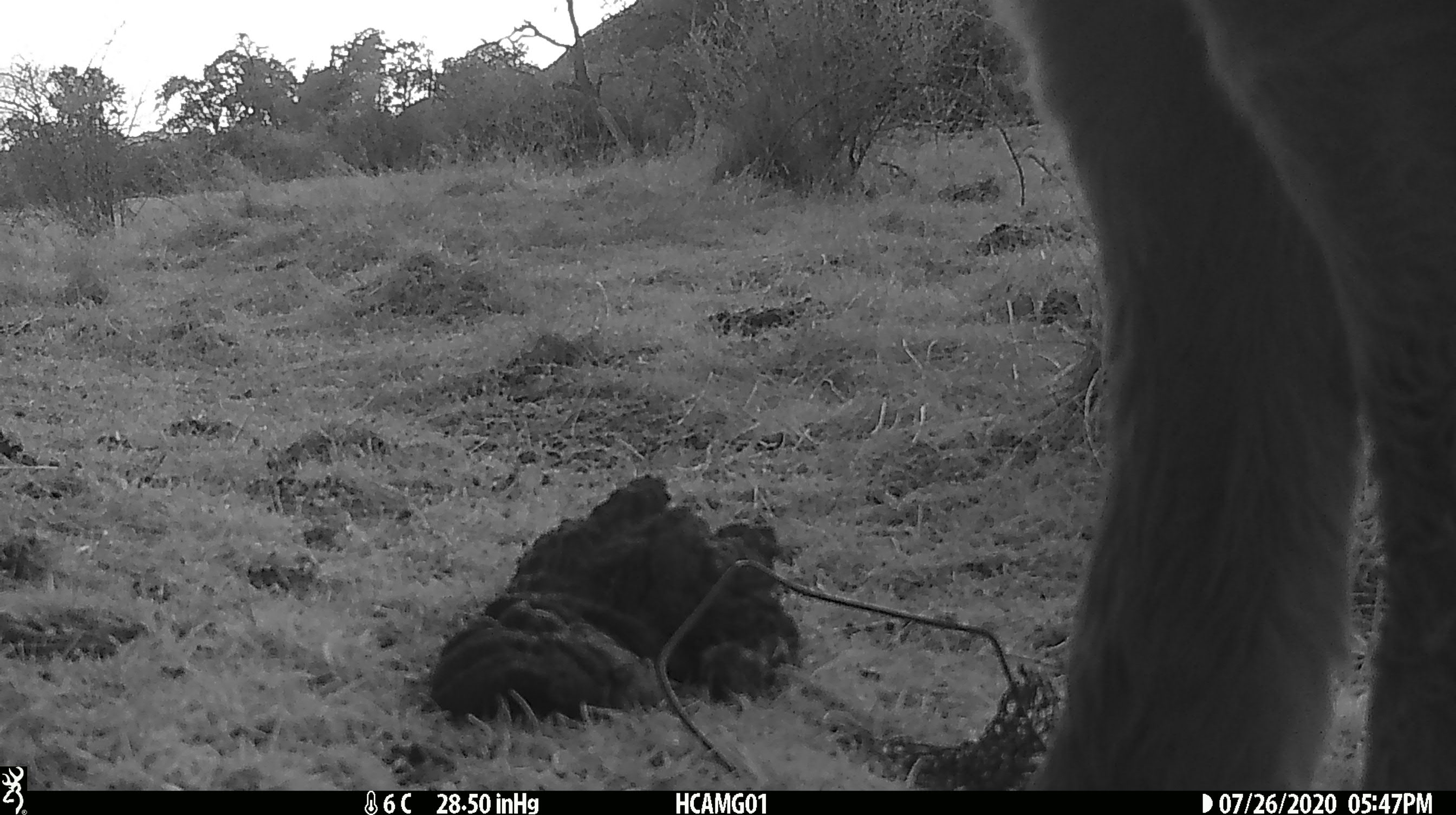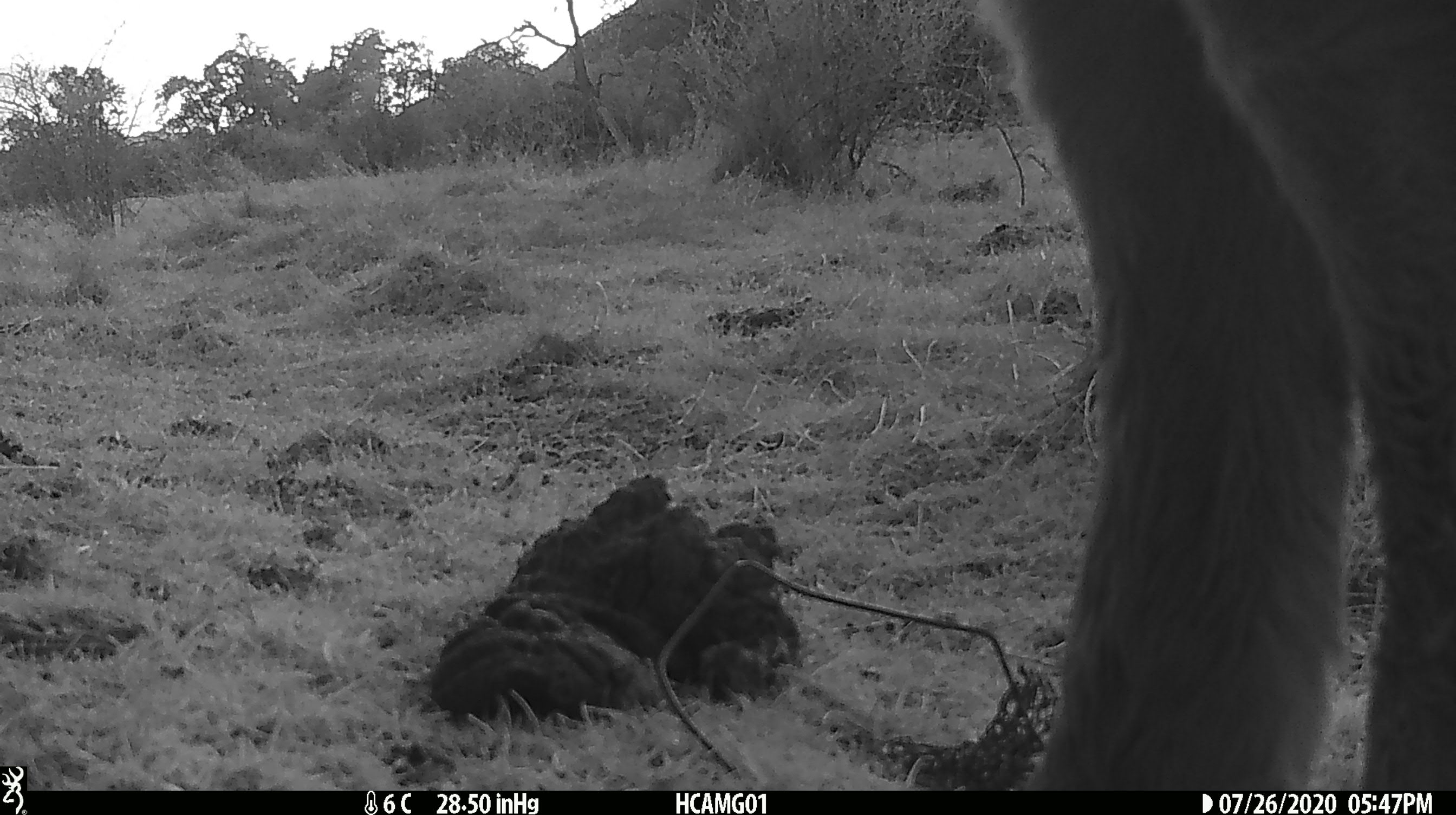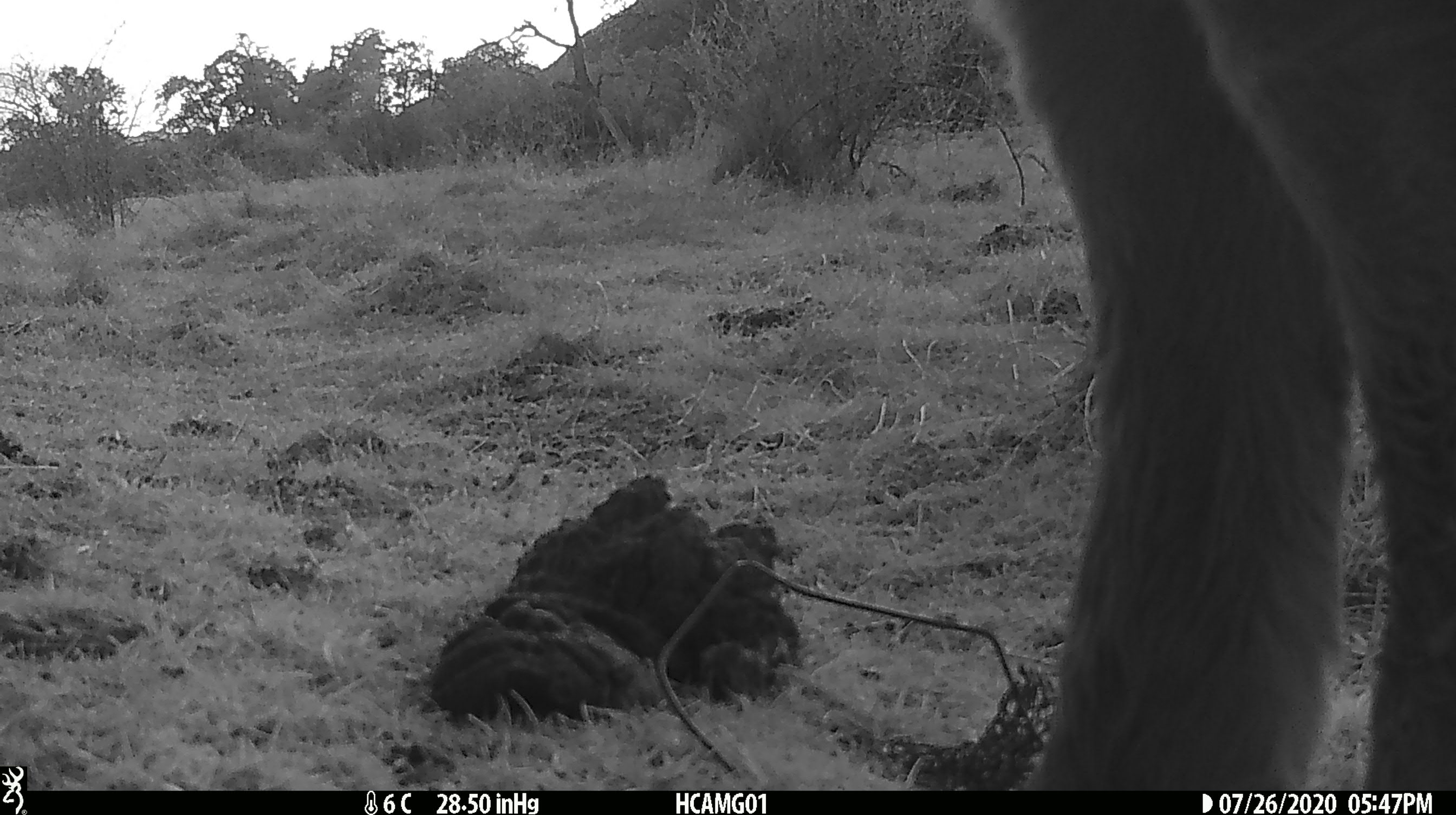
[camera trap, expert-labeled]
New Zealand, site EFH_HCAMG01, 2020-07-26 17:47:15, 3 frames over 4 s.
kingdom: Animalia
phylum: Chordata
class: Mammalia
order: Artiodactyla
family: Bovidae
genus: Bos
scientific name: Bos taurus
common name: domestic cow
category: cow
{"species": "cow (domestic cow) (Bos taurus)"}